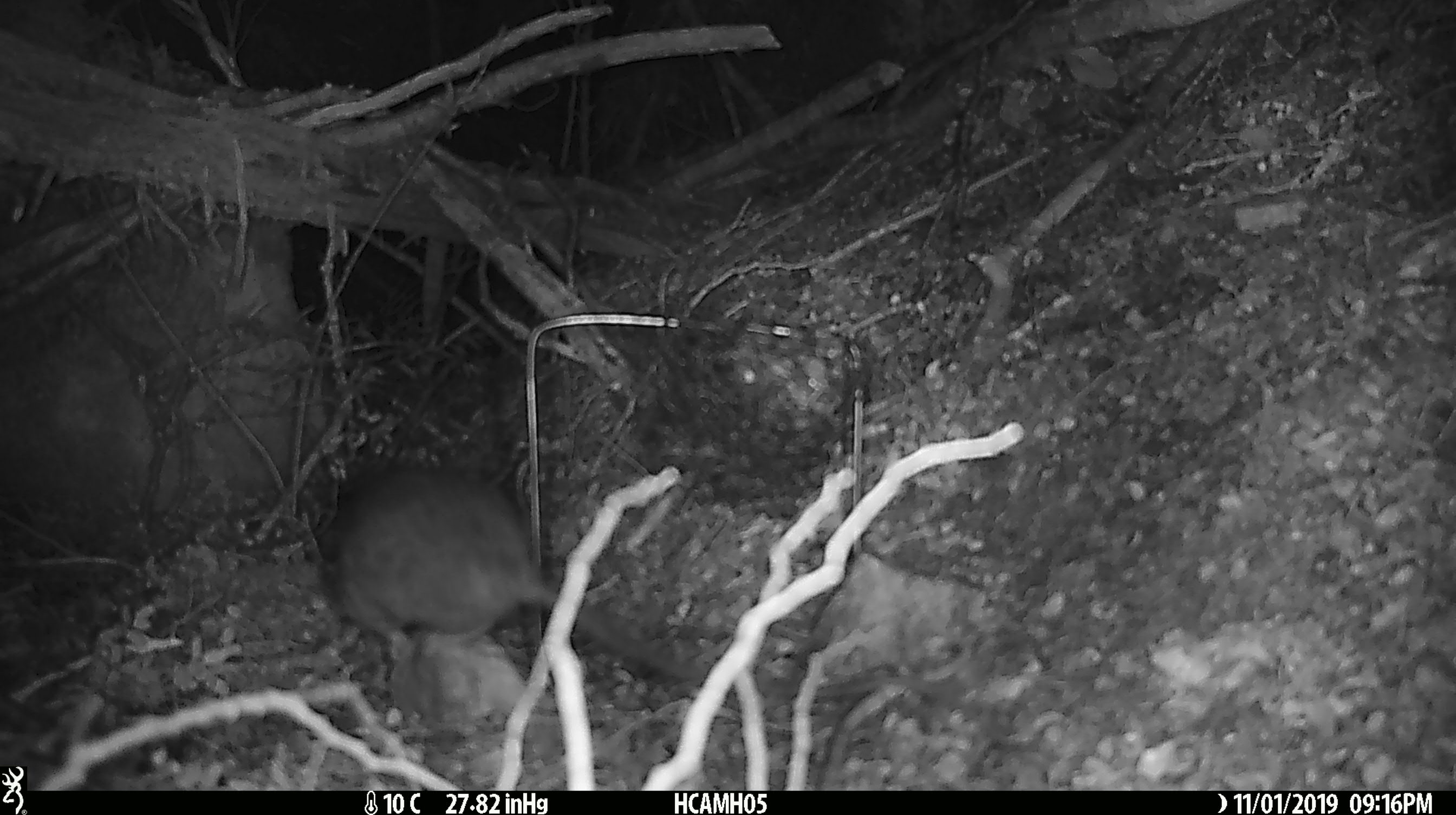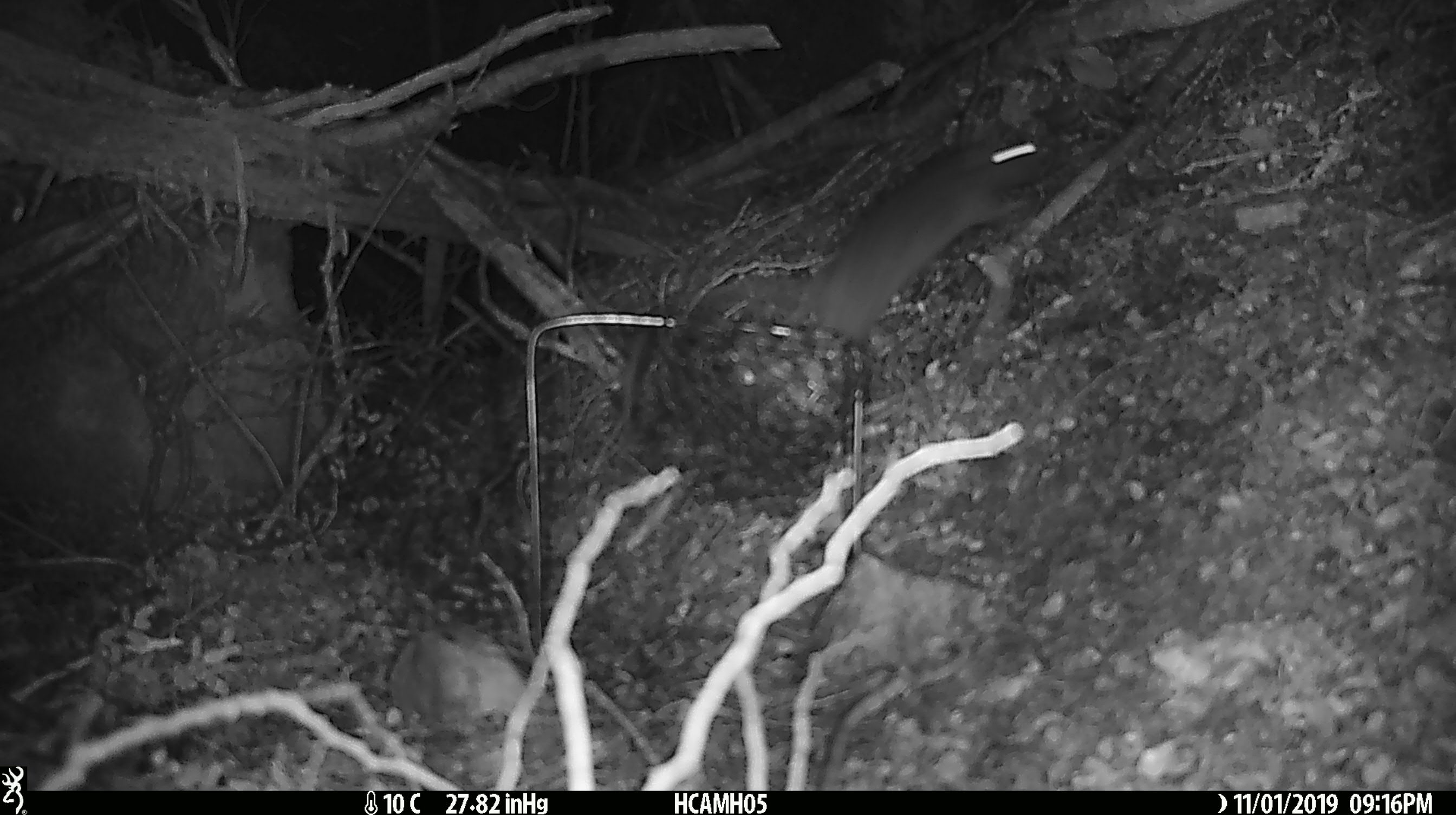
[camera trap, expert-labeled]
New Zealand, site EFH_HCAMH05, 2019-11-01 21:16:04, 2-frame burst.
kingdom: Animalia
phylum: Chordata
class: Mammalia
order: Rodentia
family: Muridae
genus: Rattus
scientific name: Rattus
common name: rat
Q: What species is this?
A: Rat (Rattus).